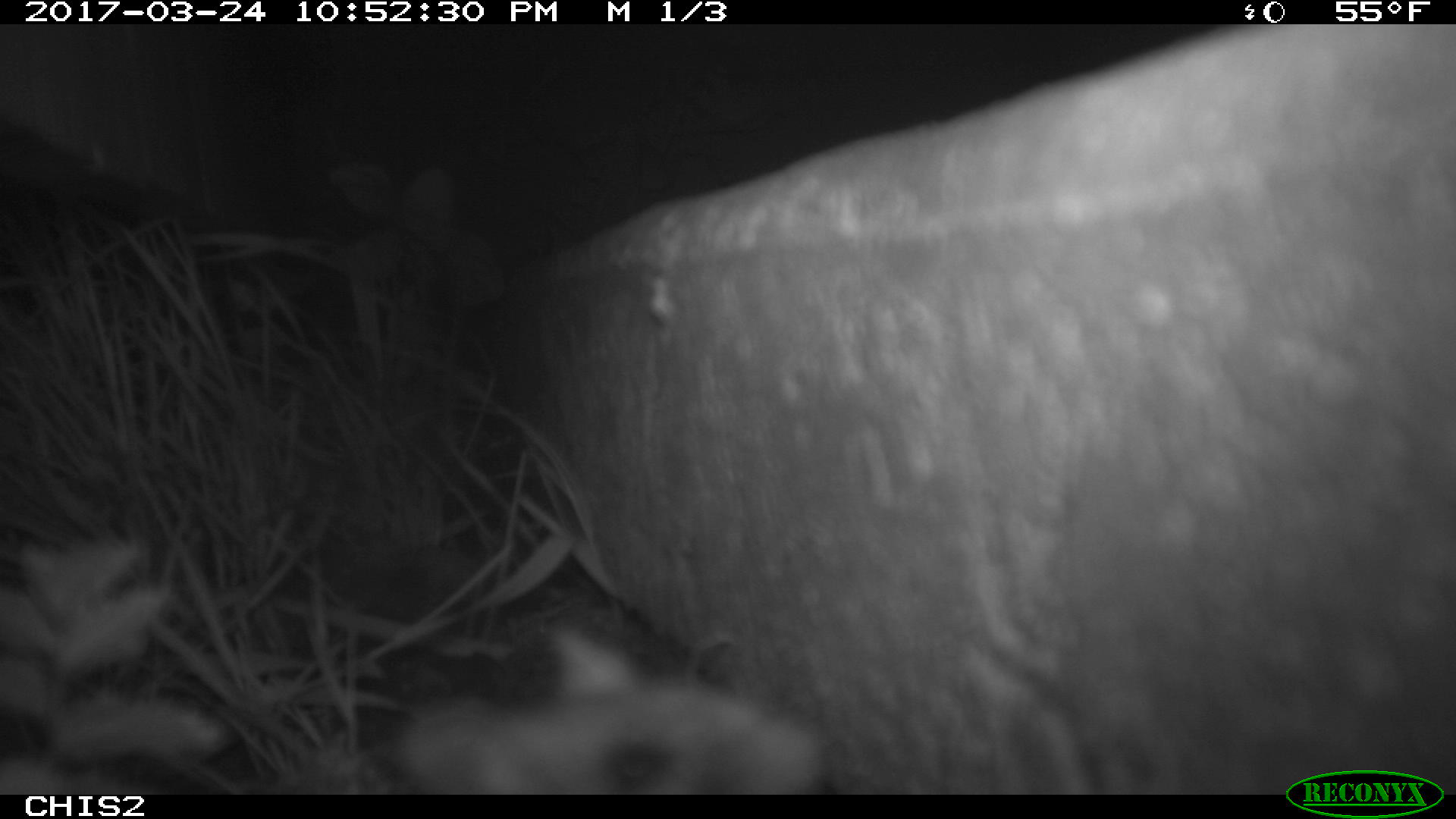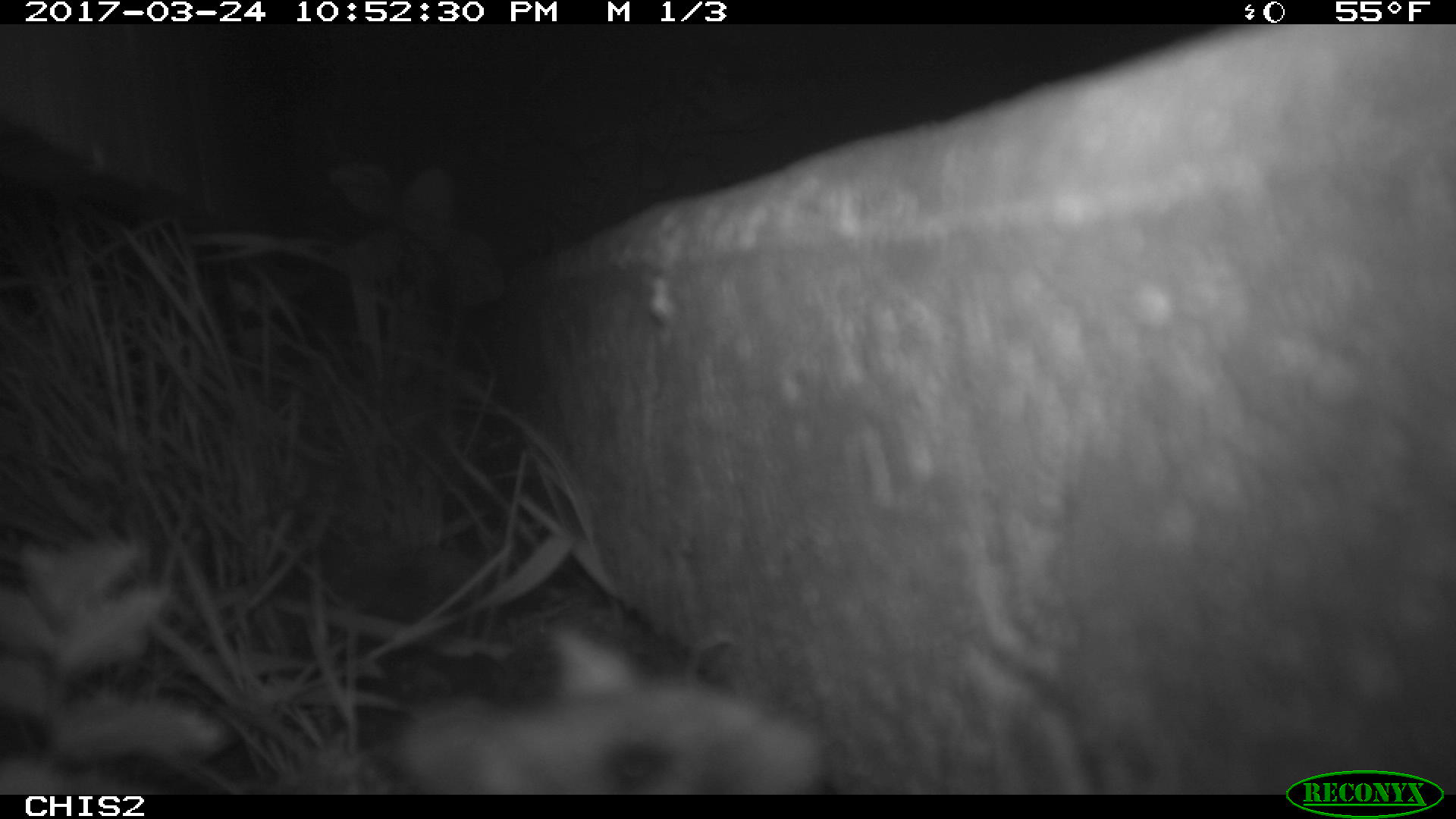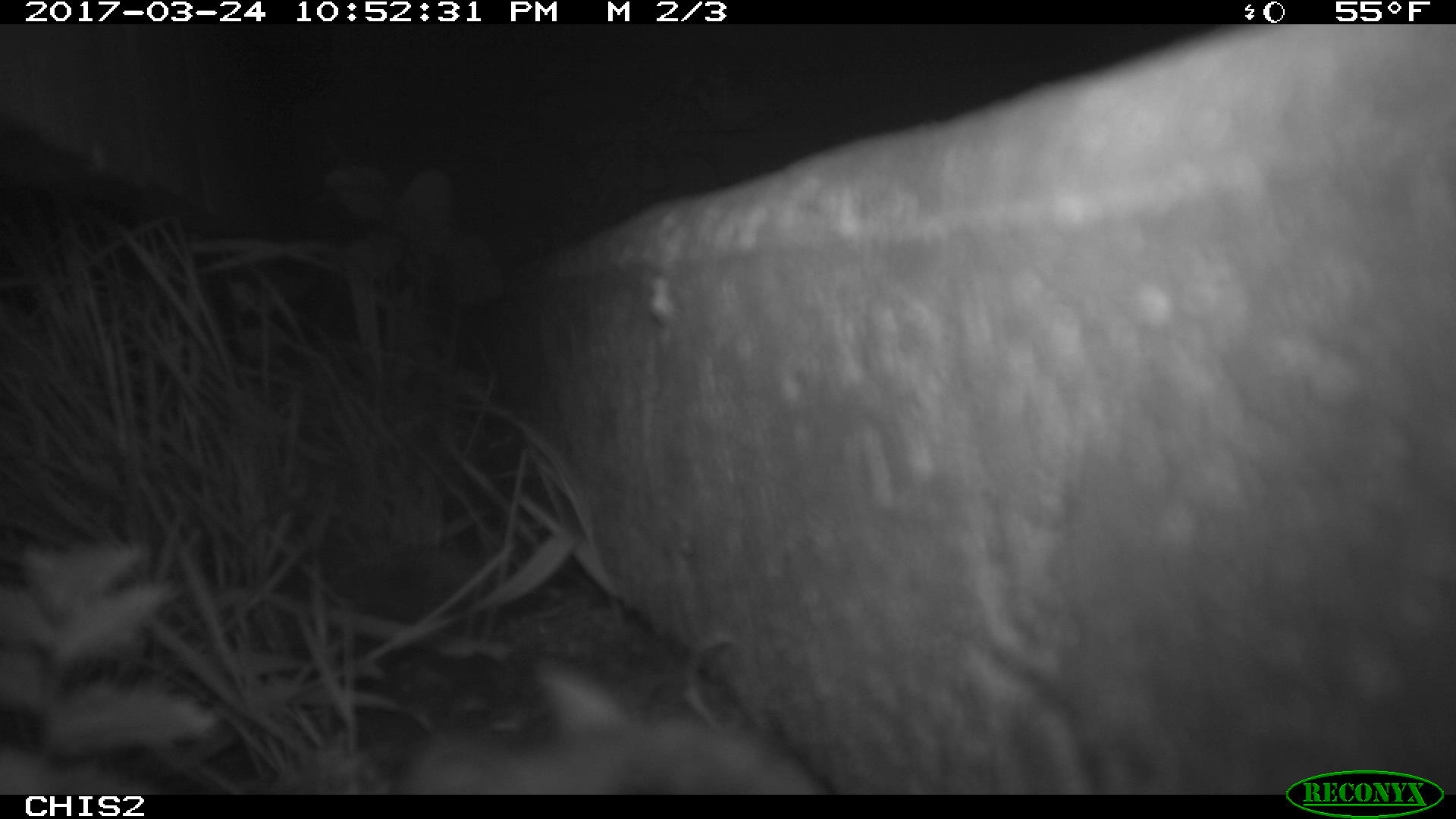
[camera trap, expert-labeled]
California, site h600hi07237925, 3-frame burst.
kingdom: Animalia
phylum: Chordata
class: Mammalia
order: Rodentia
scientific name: Rodentia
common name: rodent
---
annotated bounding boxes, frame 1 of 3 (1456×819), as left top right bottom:
rodent: 385 620 830 793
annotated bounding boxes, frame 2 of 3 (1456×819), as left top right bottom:
rodent: 395 629 822 795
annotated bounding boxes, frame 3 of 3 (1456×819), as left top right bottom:
rodent: 411 647 827 793